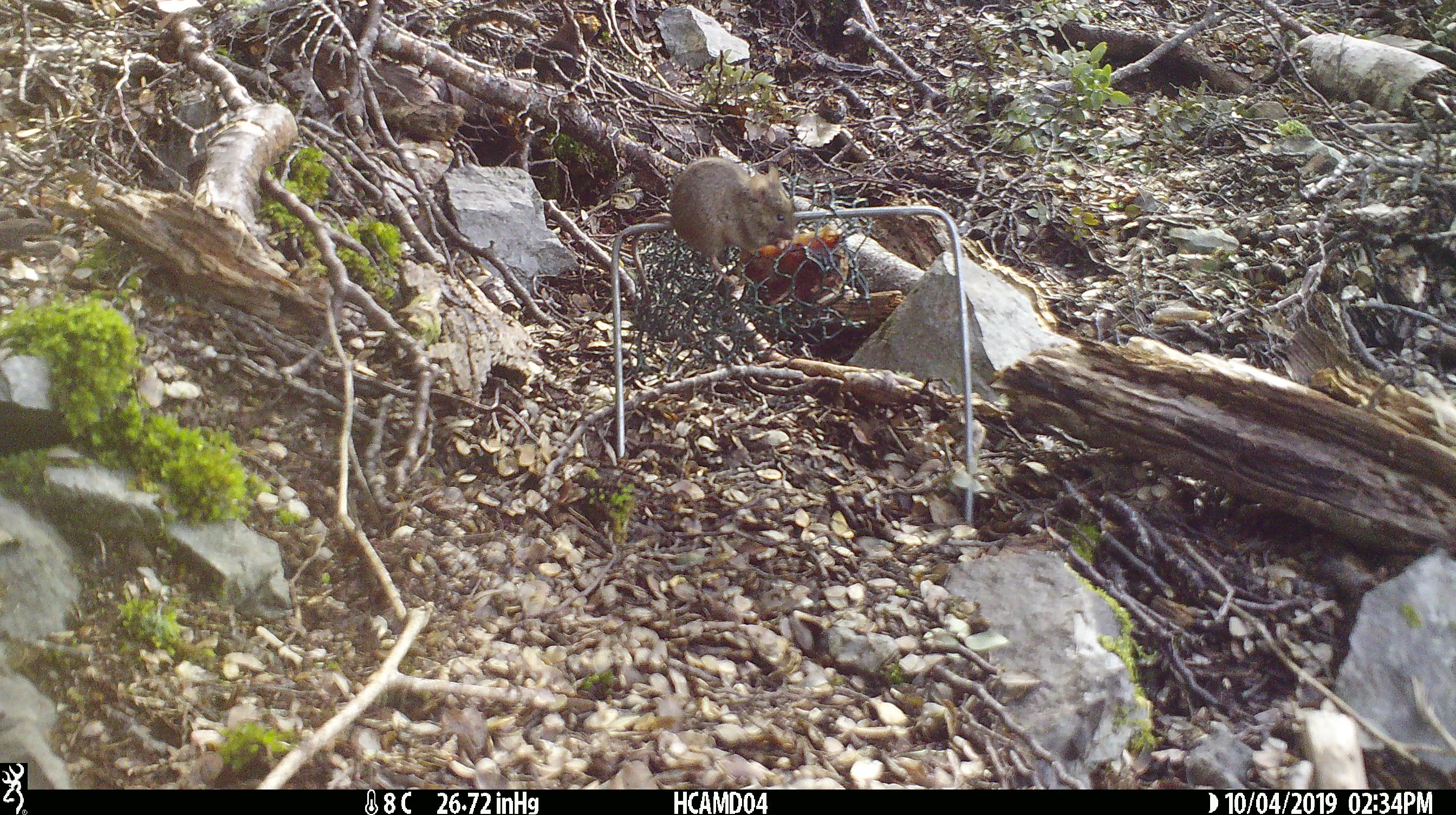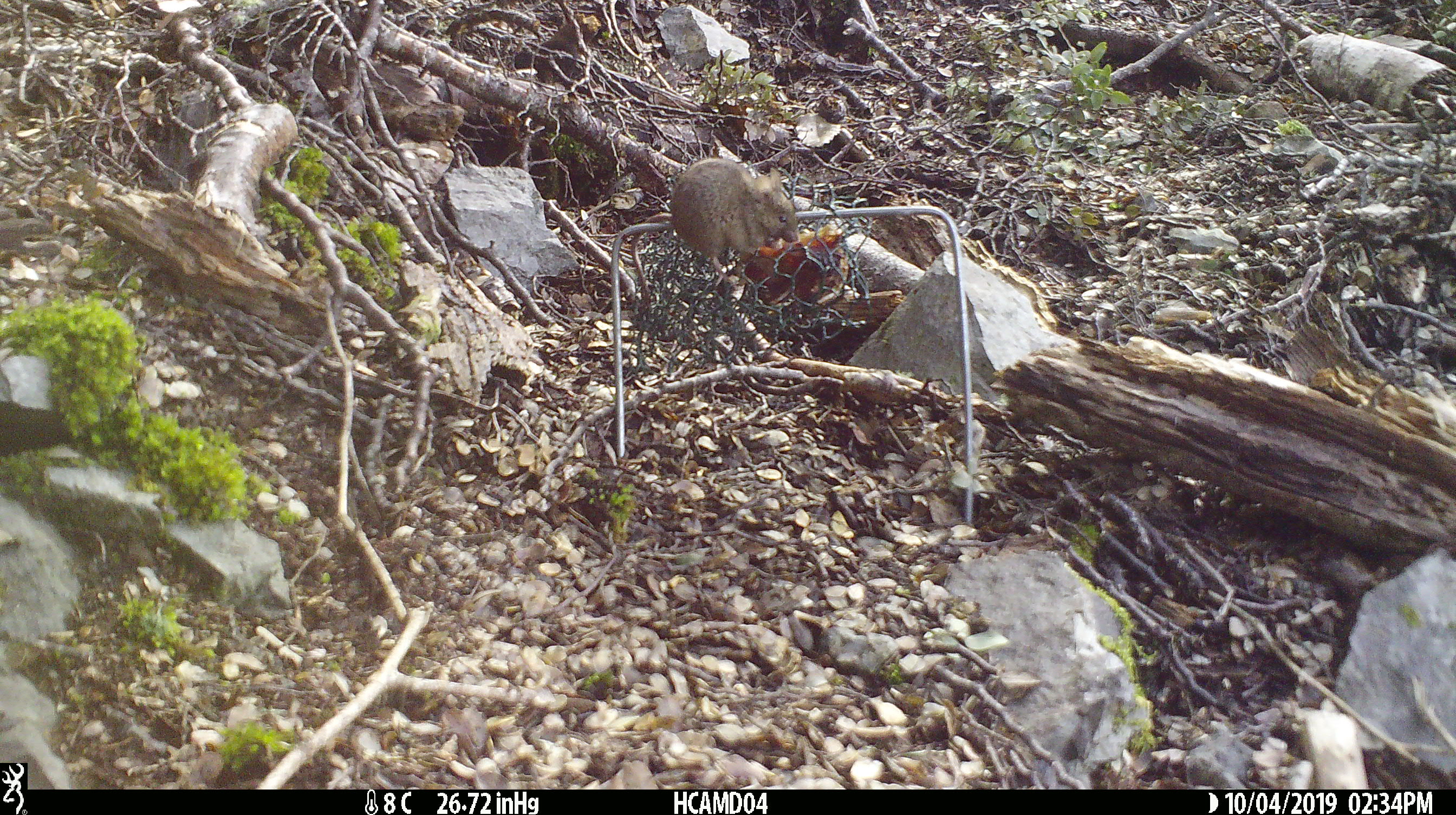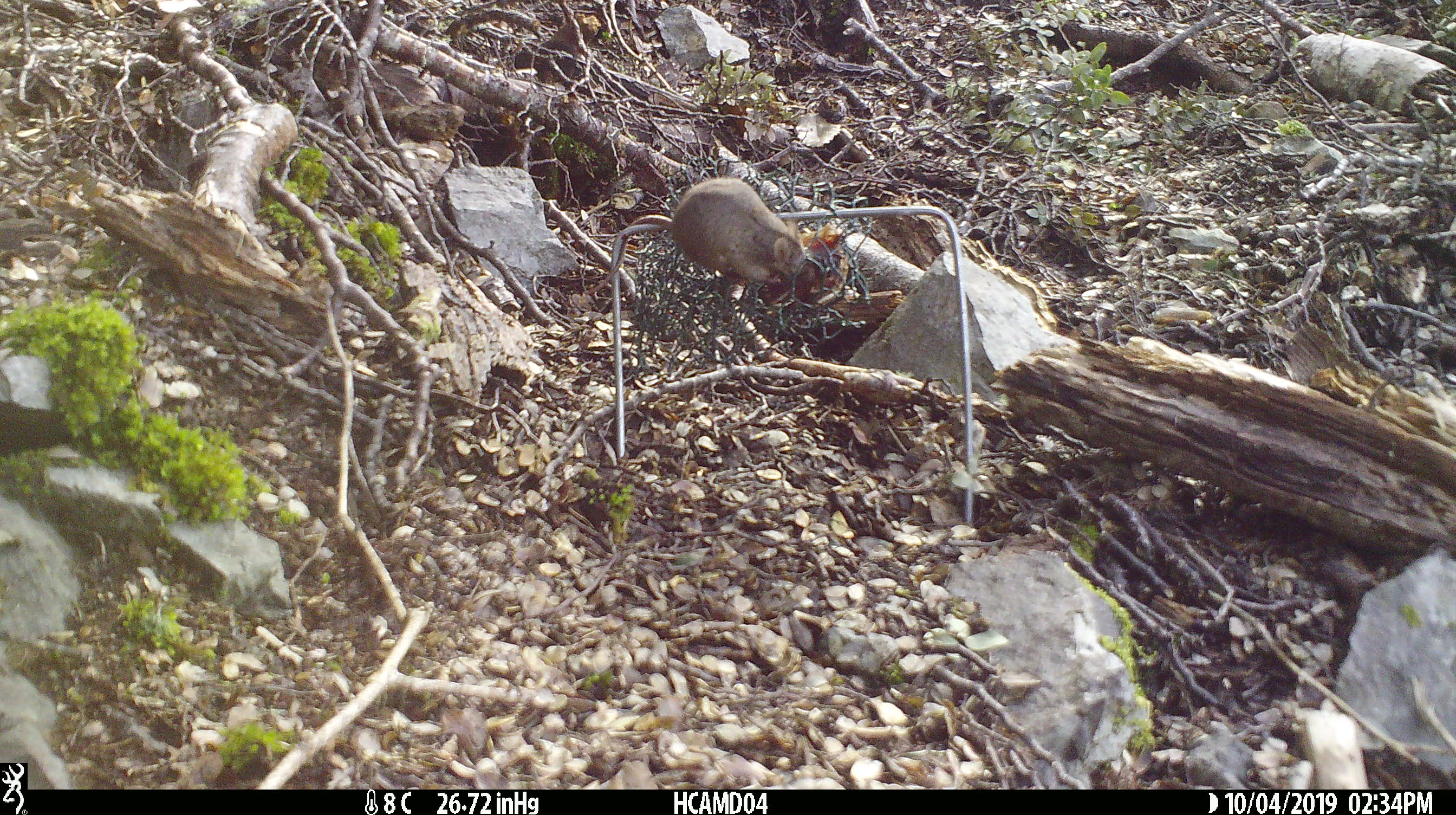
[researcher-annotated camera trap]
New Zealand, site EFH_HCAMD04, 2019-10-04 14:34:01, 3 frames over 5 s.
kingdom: Animalia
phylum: Chordata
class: Mammalia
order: Rodentia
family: Muridae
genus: Mus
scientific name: Mus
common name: mouse